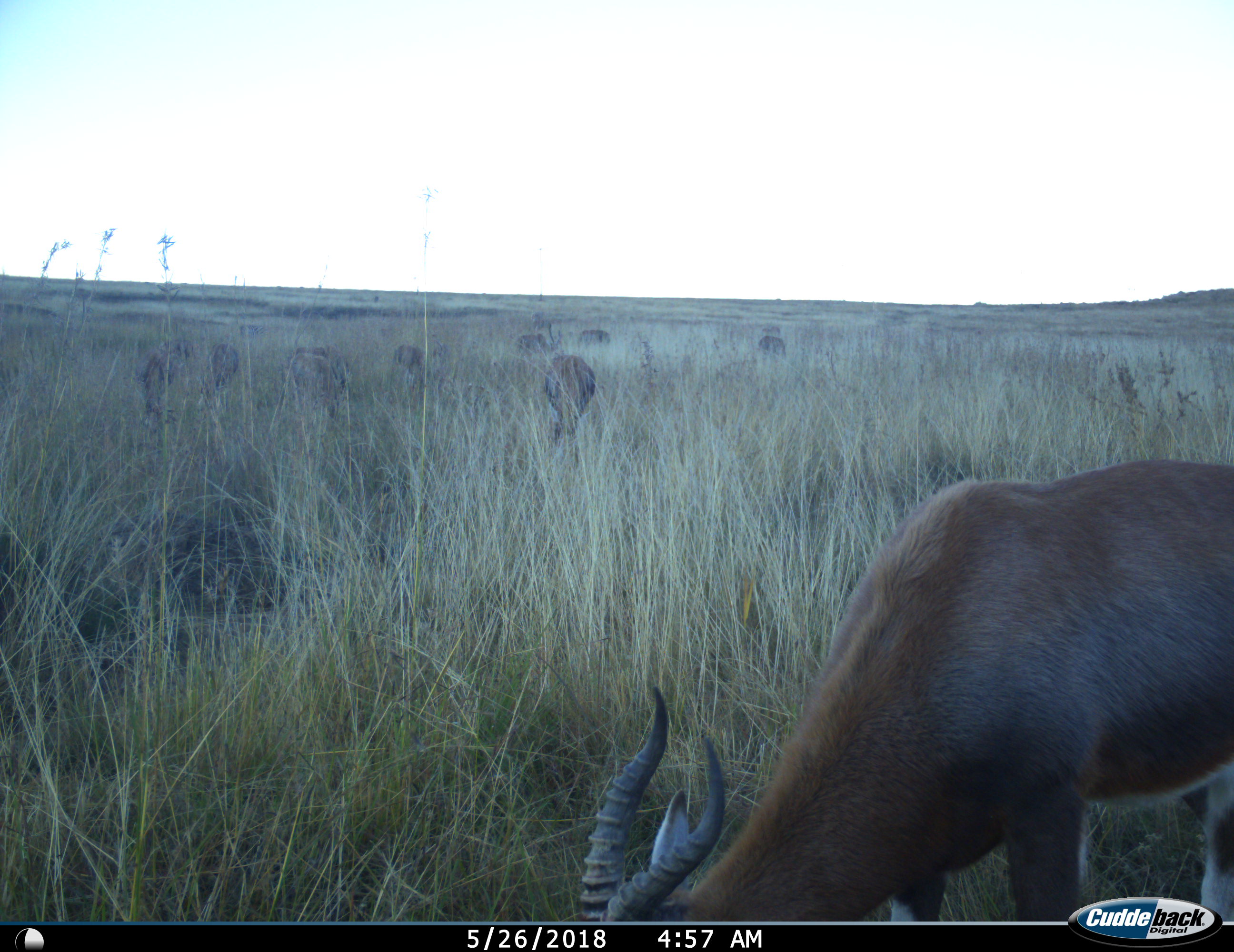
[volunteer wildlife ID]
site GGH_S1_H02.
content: unidentified animal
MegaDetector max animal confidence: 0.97